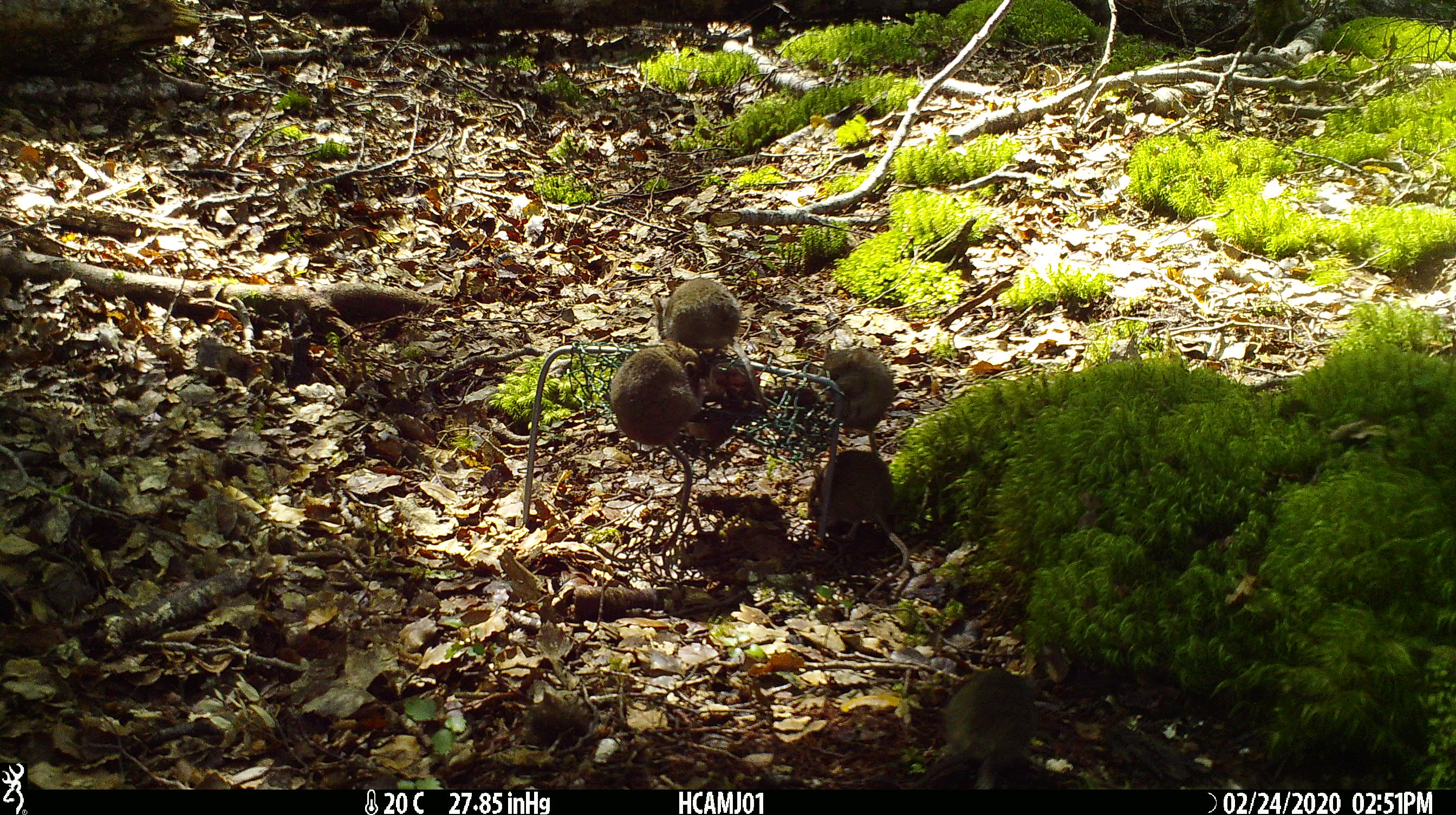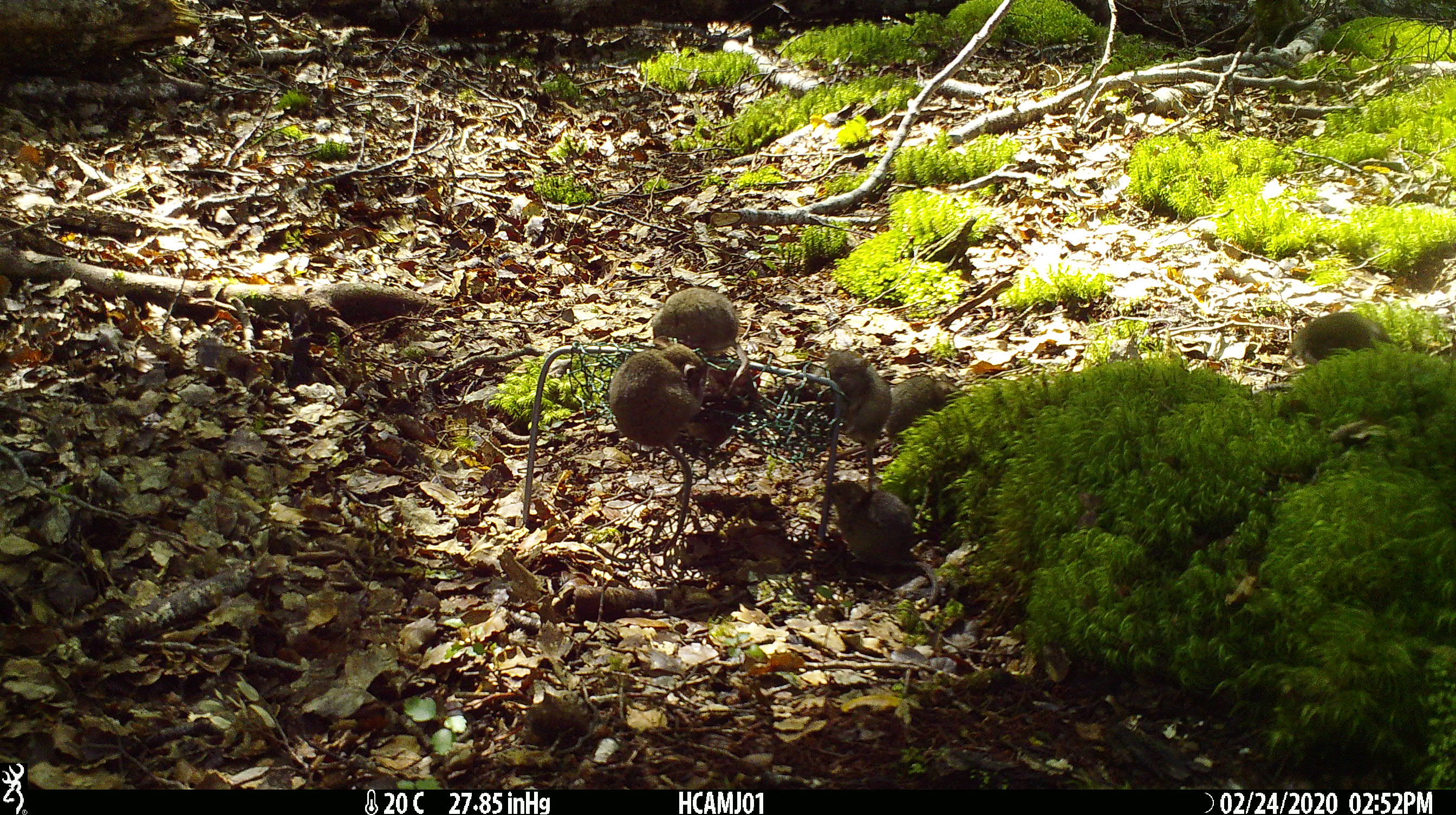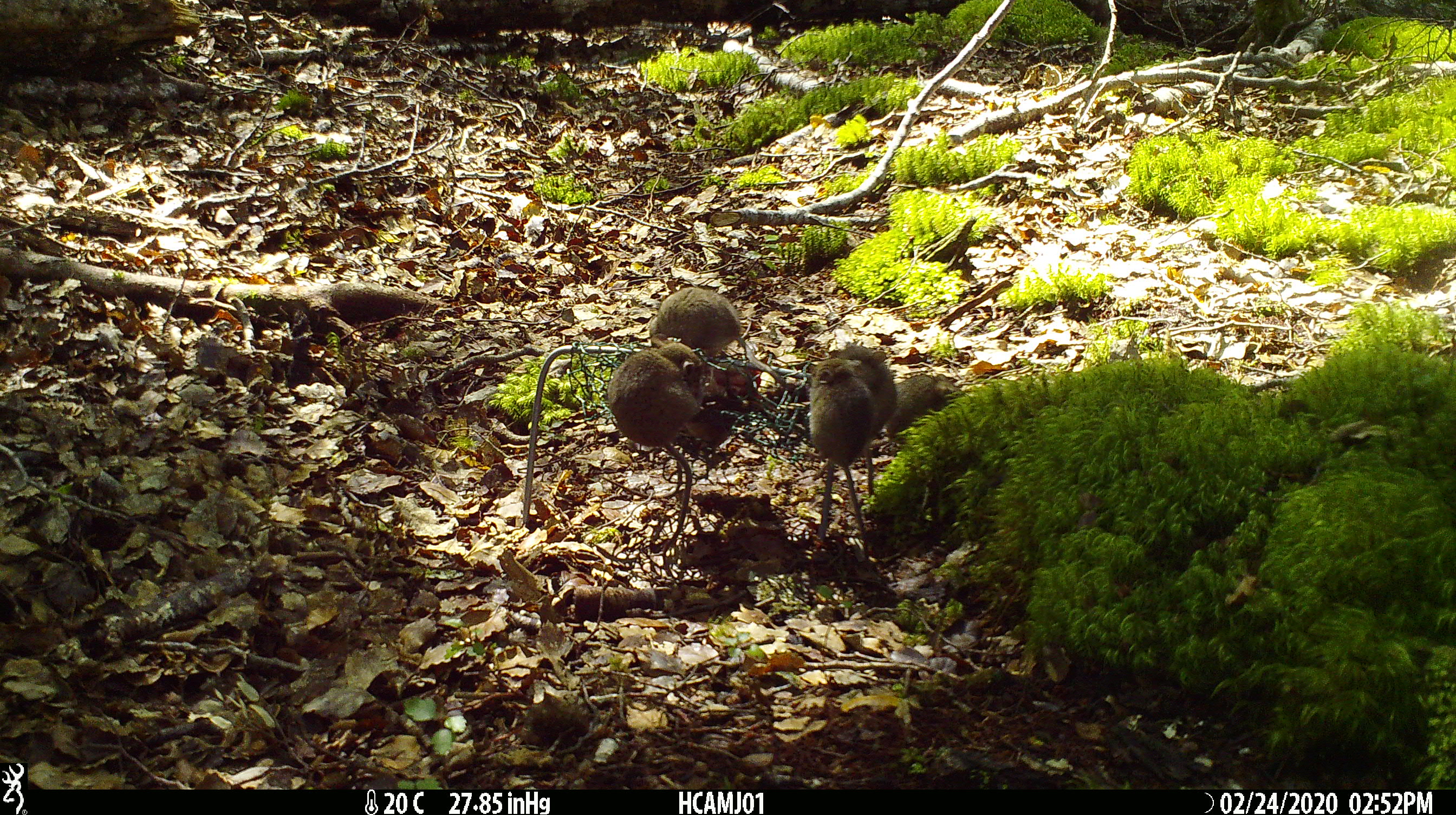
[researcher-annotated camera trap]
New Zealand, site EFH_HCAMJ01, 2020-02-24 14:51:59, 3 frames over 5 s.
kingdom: Animalia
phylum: Chordata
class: Mammalia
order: Rodentia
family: Muridae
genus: Mus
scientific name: Mus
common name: mouse